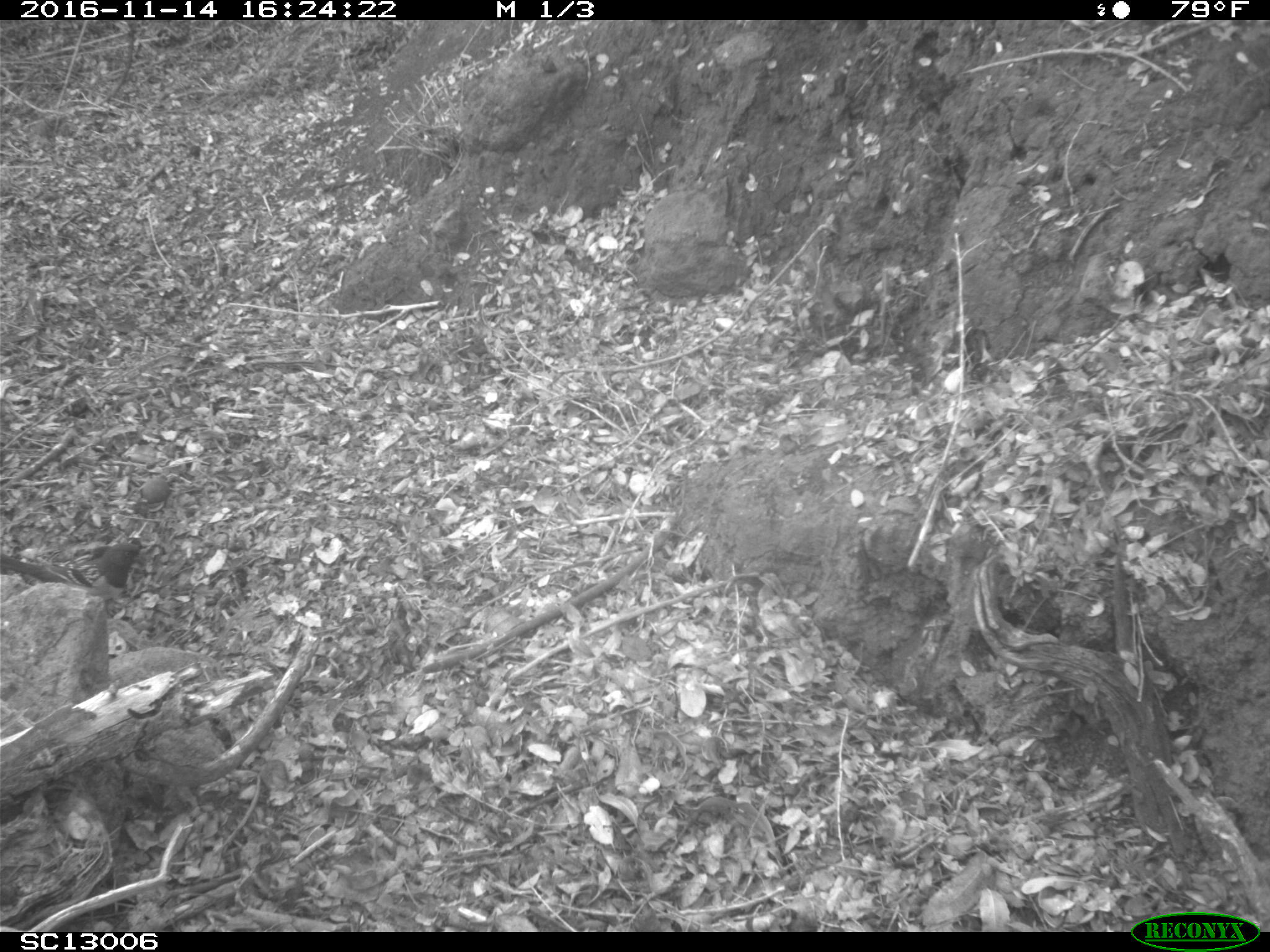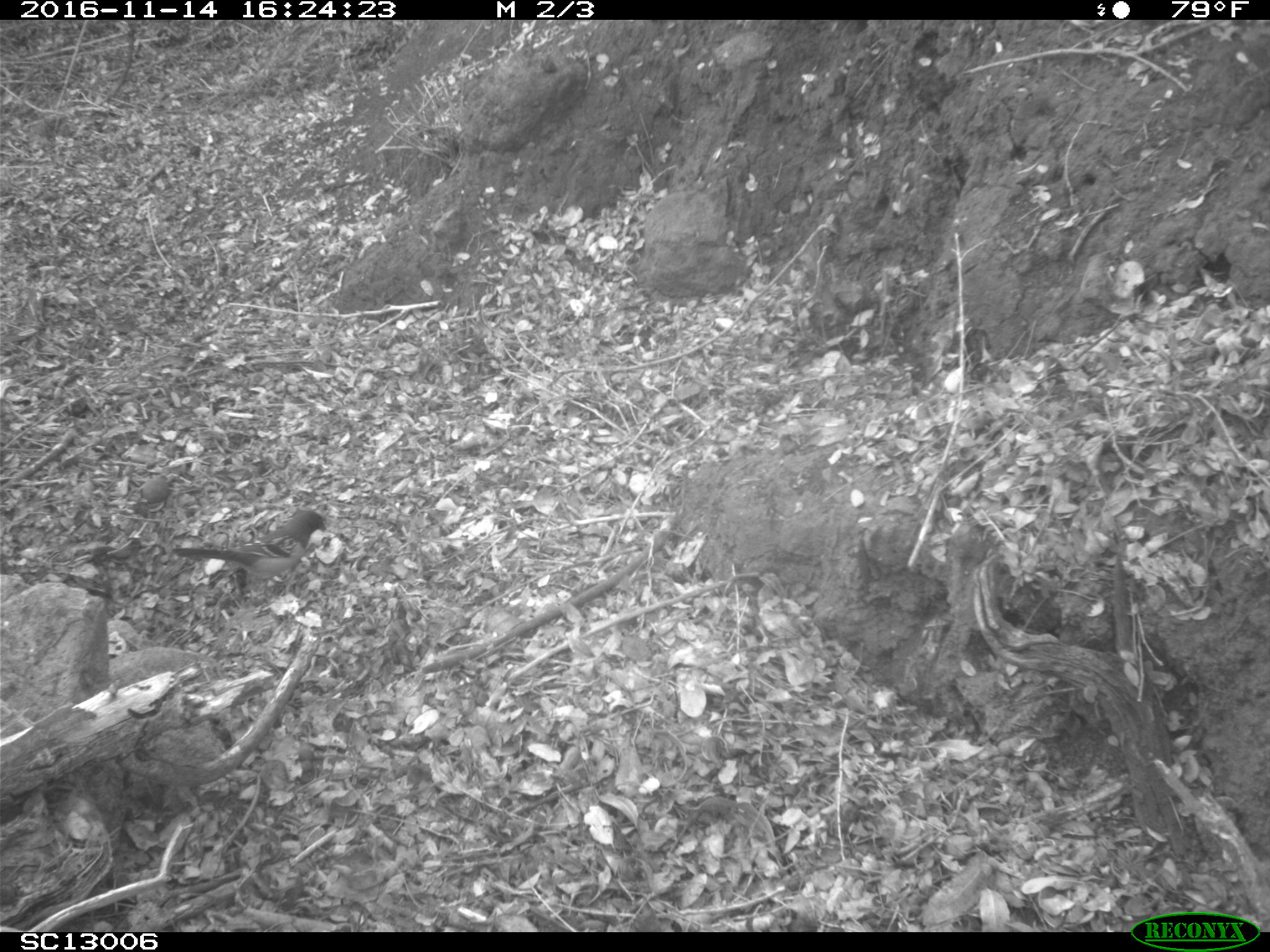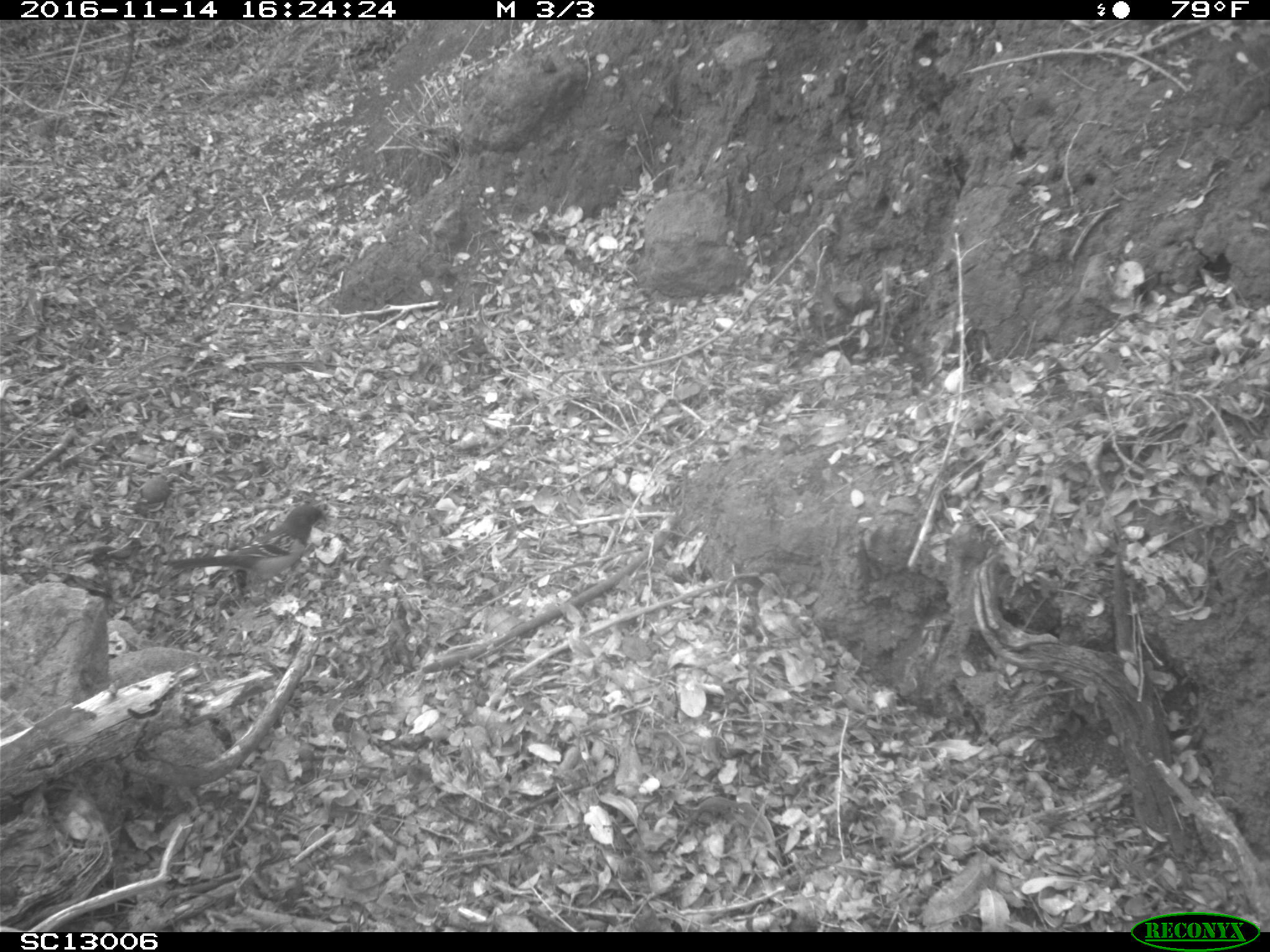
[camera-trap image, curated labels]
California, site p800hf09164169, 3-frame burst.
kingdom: Animalia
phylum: Chordata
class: Aves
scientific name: Aves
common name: bird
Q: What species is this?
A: Bird (Aves).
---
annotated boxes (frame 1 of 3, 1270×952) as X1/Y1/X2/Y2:
bird: 0/542/146/617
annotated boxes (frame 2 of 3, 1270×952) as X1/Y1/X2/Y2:
bird: 171/509/327/599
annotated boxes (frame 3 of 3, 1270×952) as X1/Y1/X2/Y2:
bird: 161/504/329/603